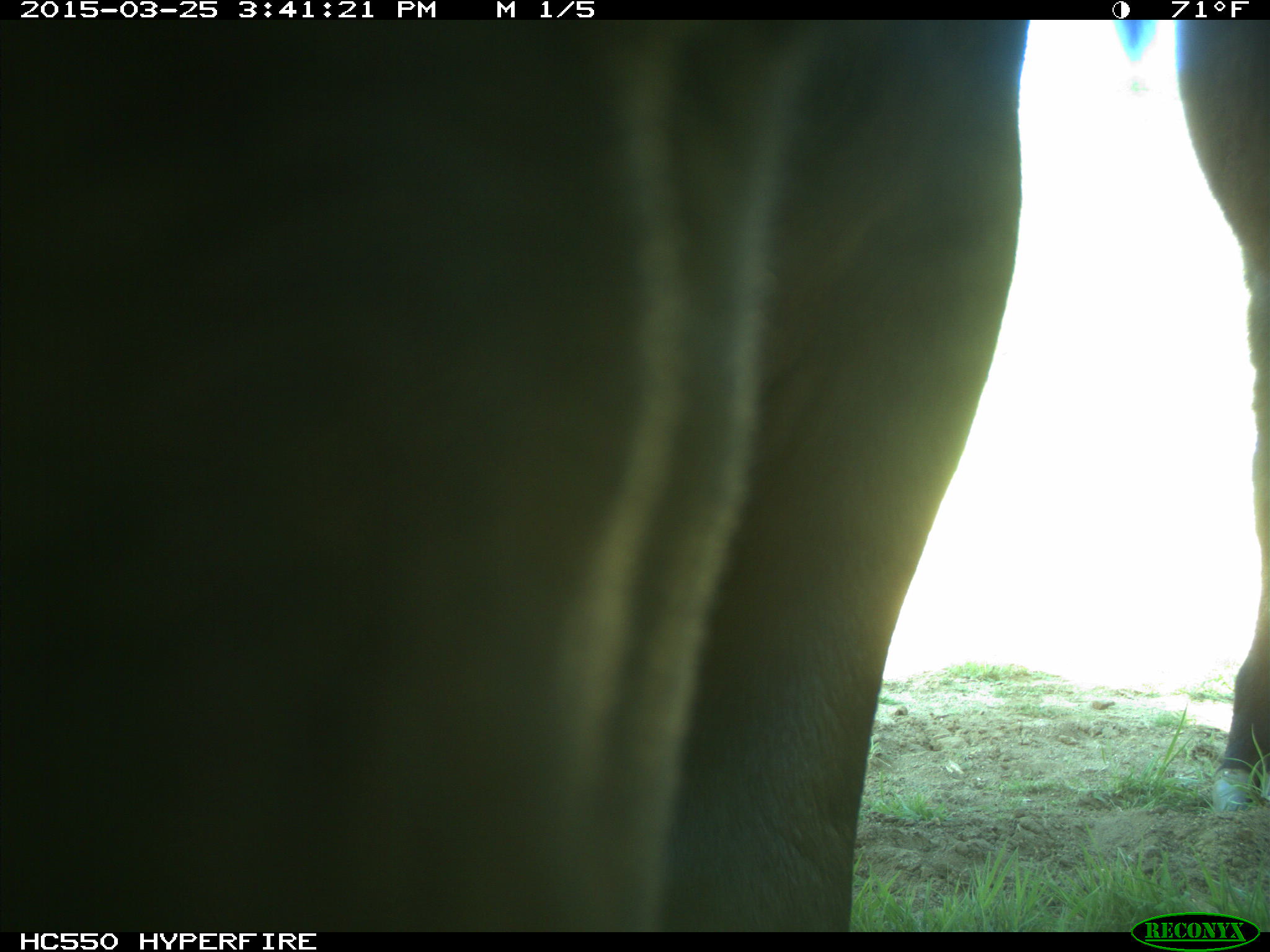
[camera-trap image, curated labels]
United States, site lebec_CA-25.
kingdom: Animalia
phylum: Chordata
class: Mammalia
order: Artiodactyla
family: Bovidae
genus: Bos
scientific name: Bos taurus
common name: domestic cow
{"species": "Bos taurus (domestic cow)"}